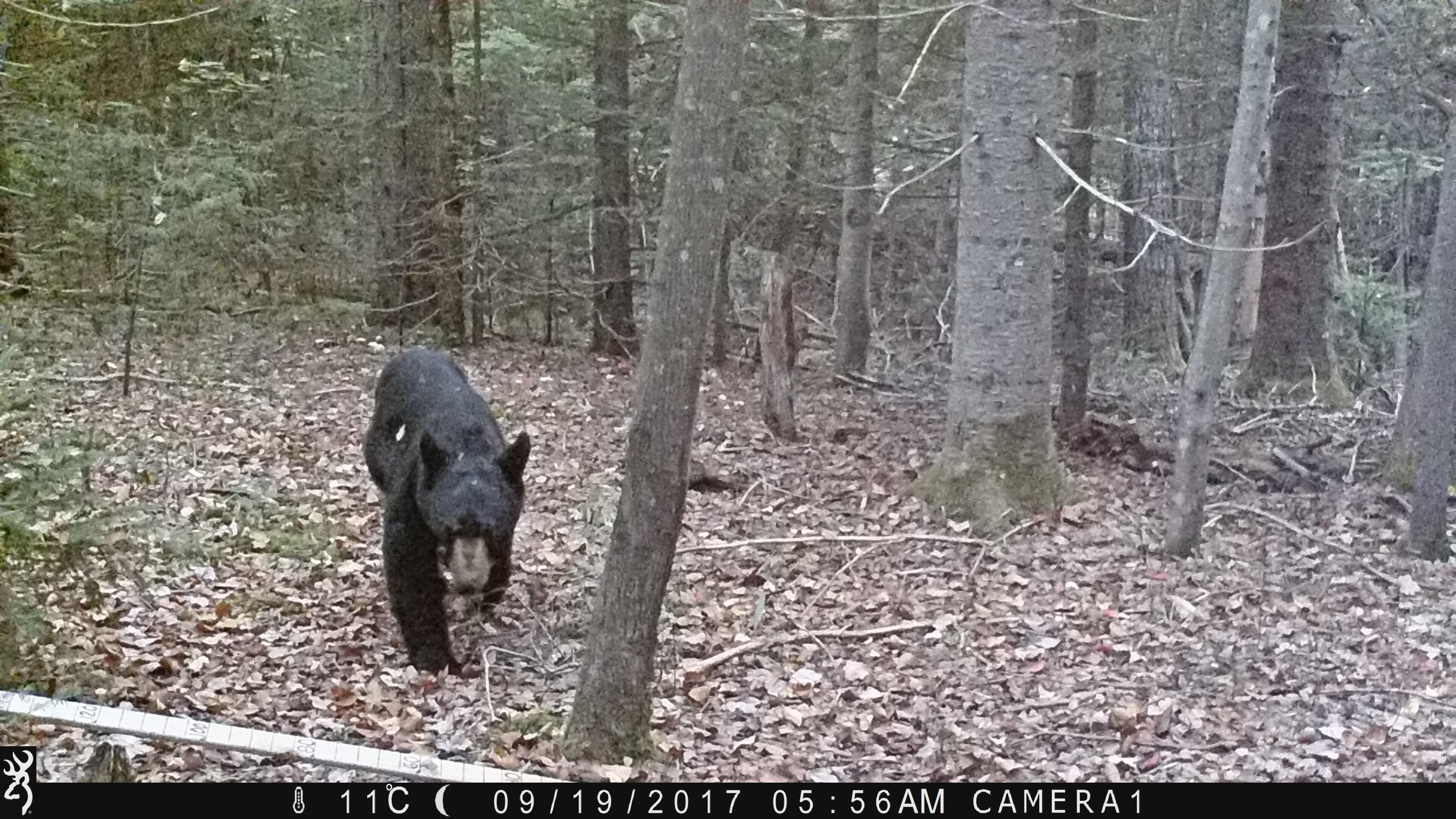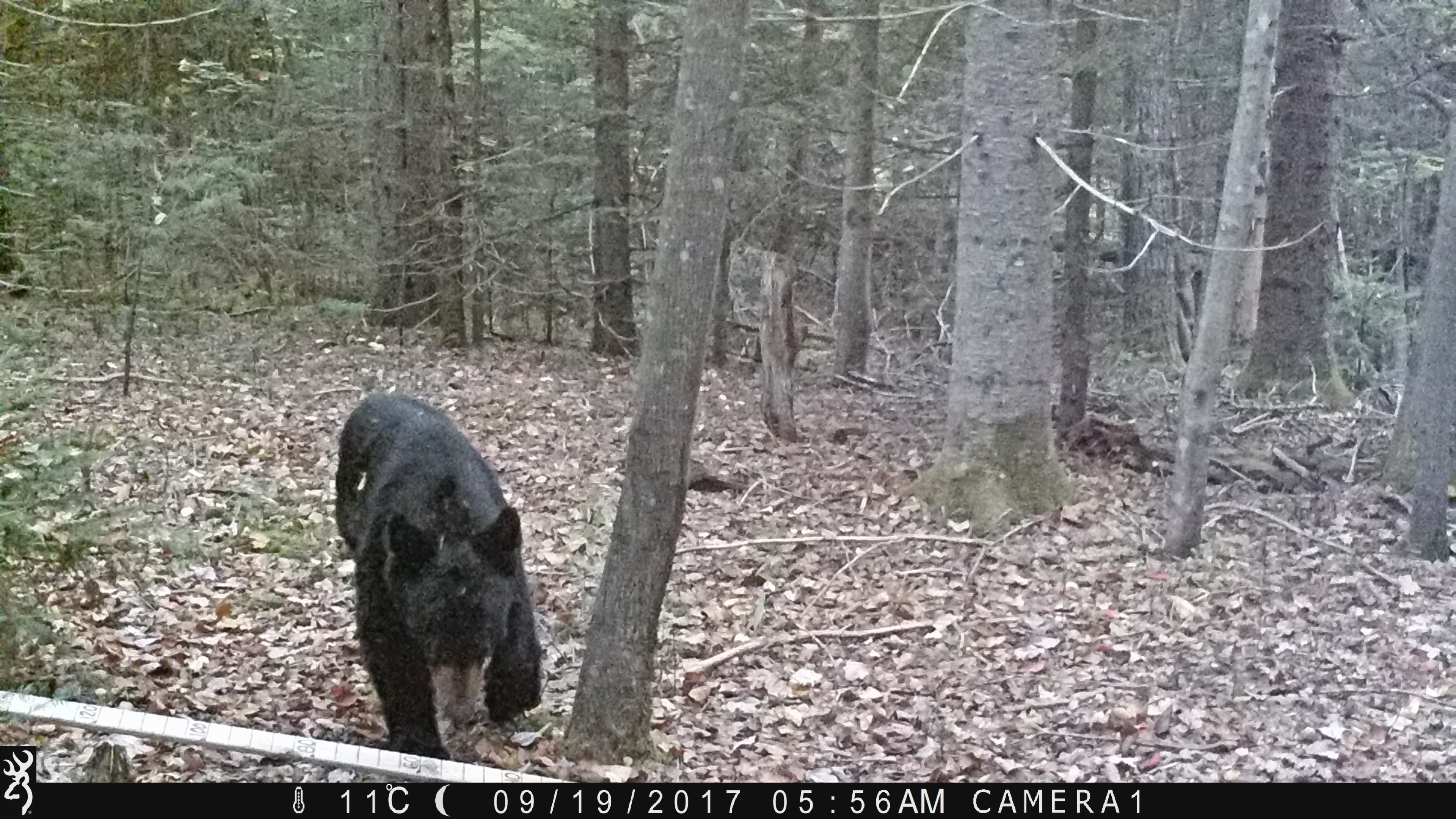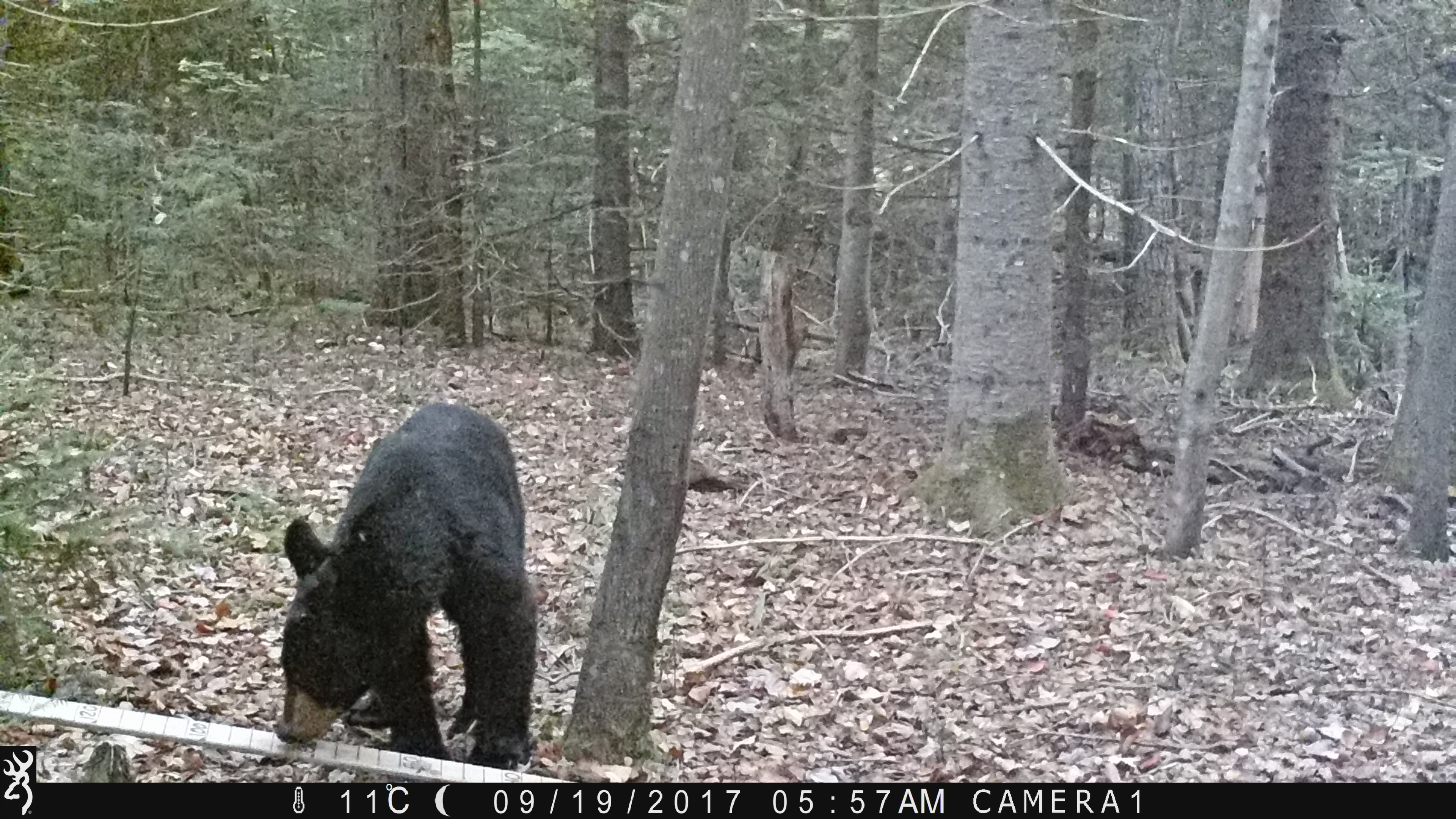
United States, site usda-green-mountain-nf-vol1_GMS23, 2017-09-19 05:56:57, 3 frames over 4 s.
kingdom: Animalia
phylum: Chordata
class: Mammalia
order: Carnivora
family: Ursidae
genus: Ursus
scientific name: Ursus americanus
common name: black bear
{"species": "black bear (Ursus americanus)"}